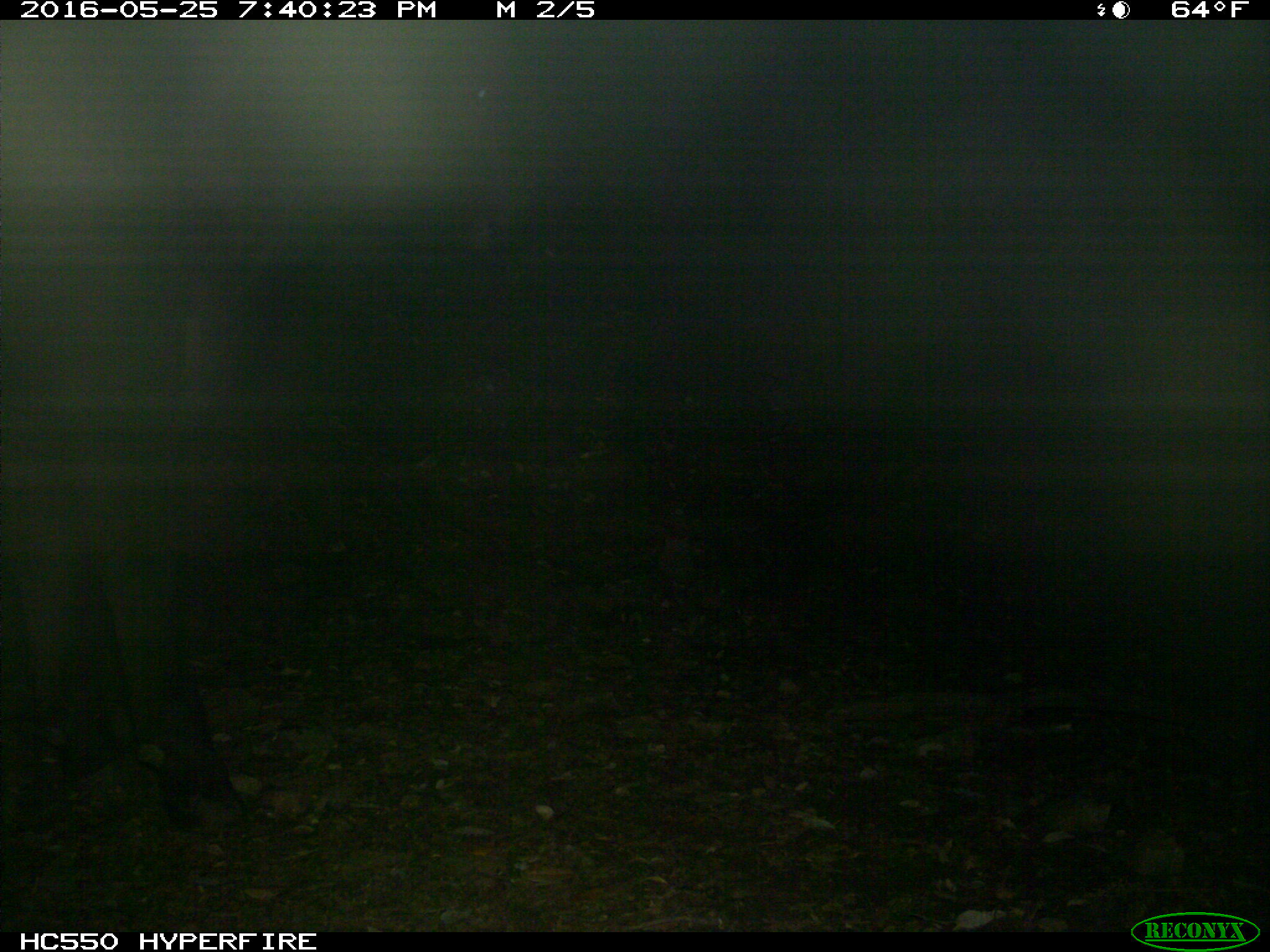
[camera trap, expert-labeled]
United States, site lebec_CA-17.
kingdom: Animalia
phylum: Chordata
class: Mammalia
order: Artiodactyla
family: Bovidae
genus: Bos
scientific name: Bos taurus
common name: domestic cow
Bos taurus (domestic cow).